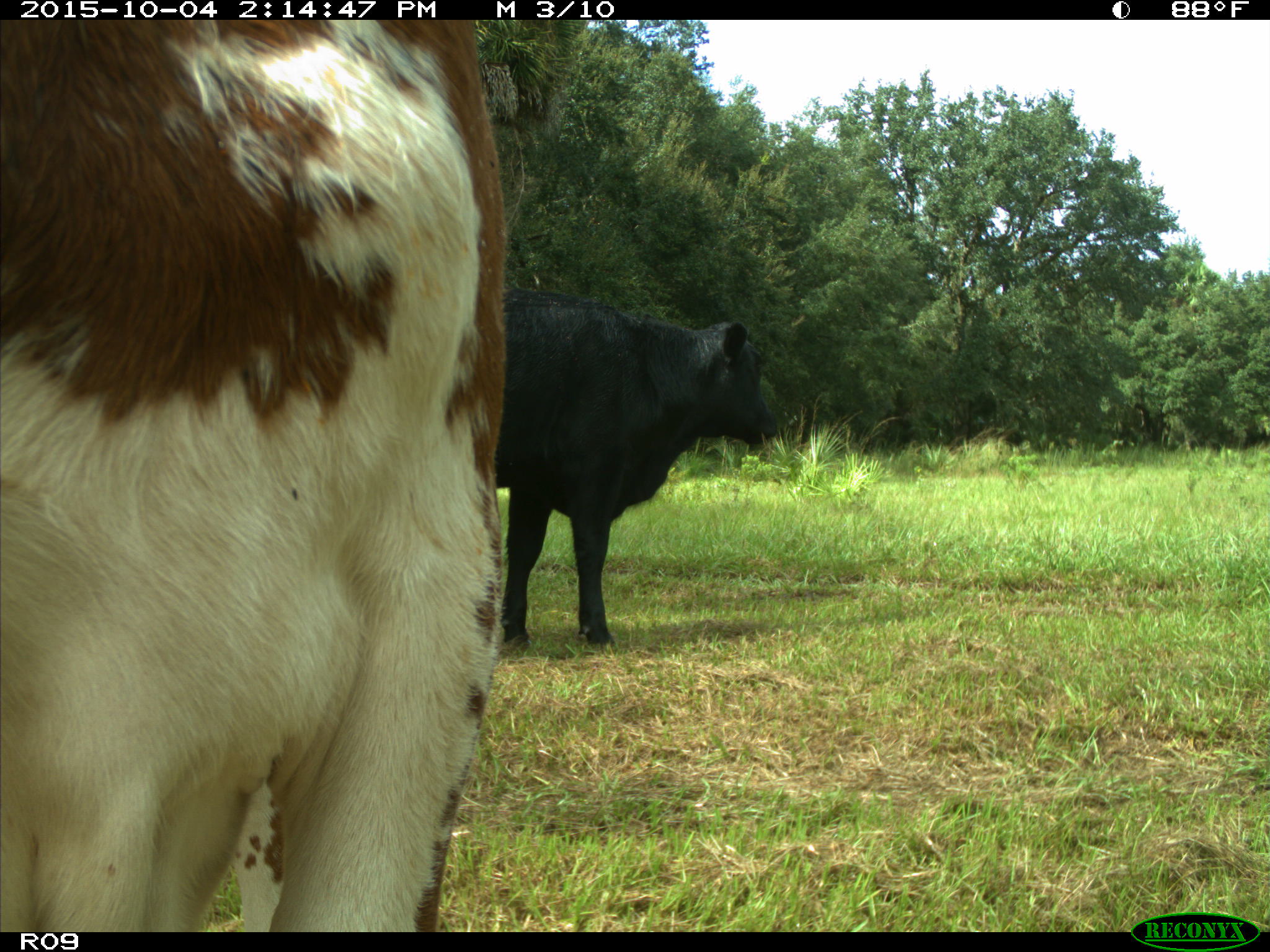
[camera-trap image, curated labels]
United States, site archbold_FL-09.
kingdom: Animalia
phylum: Chordata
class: Mammalia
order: Artiodactyla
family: Bovidae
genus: Bos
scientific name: Bos taurus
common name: domestic cow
Bos taurus (domestic cow).